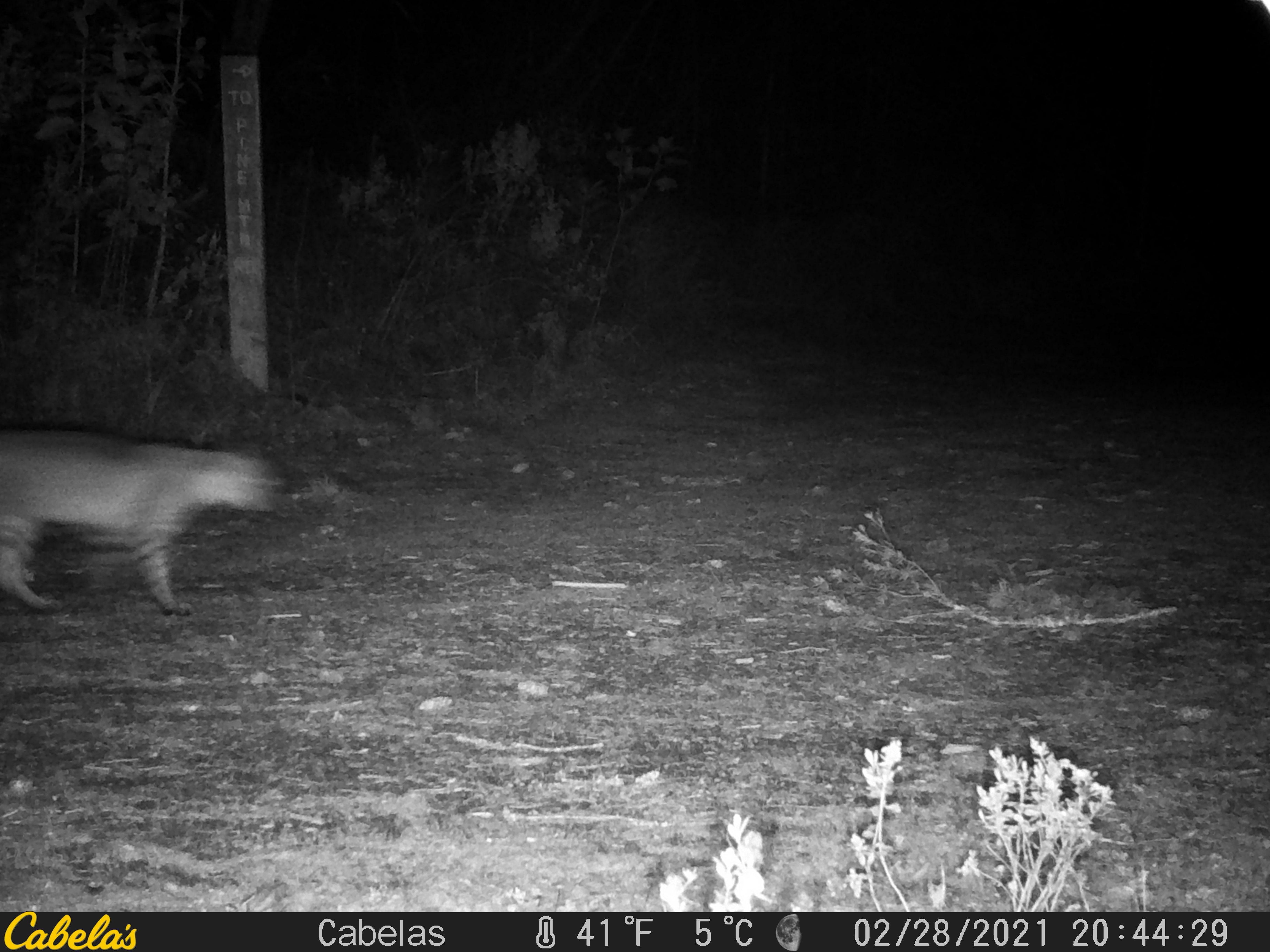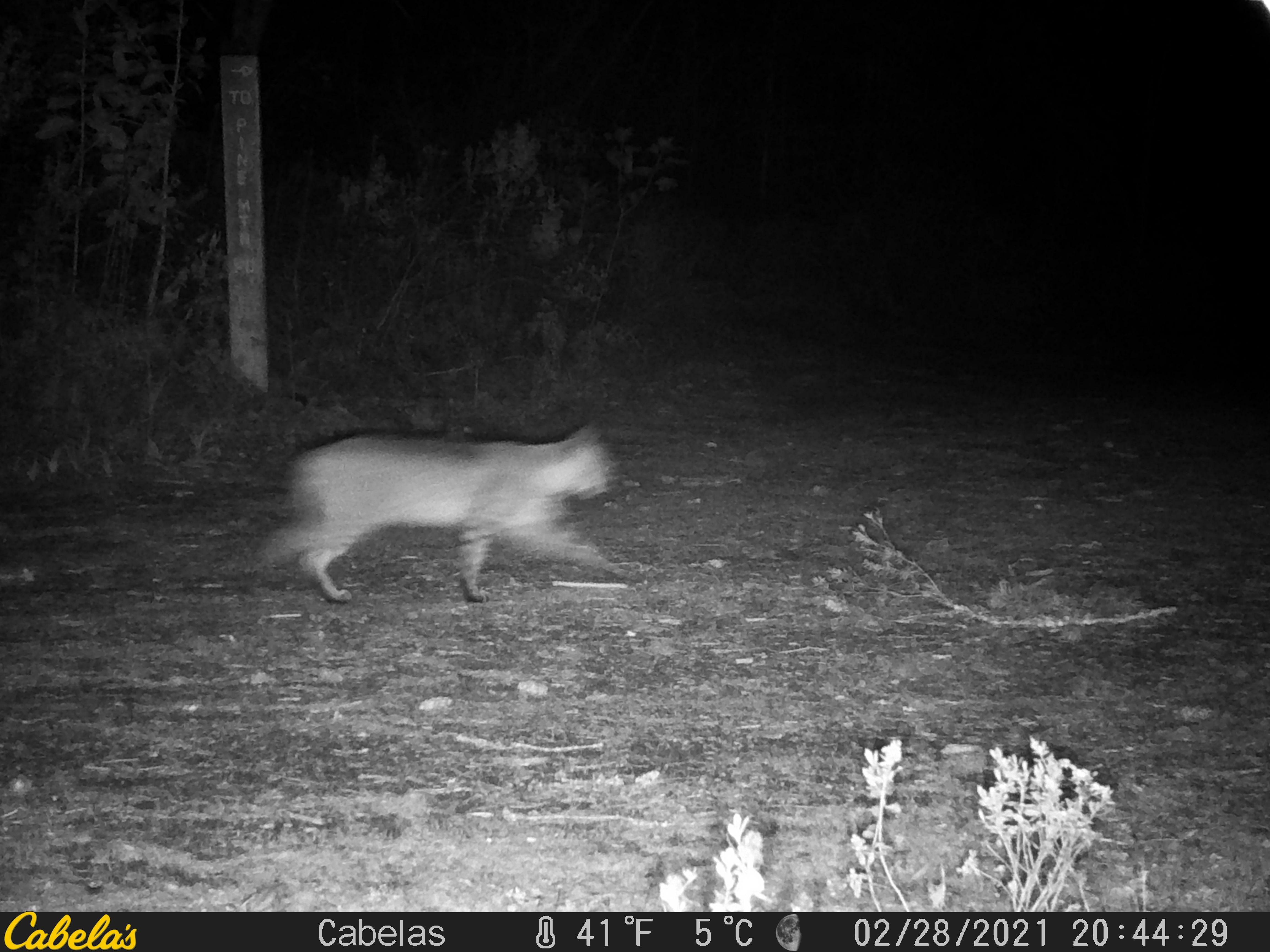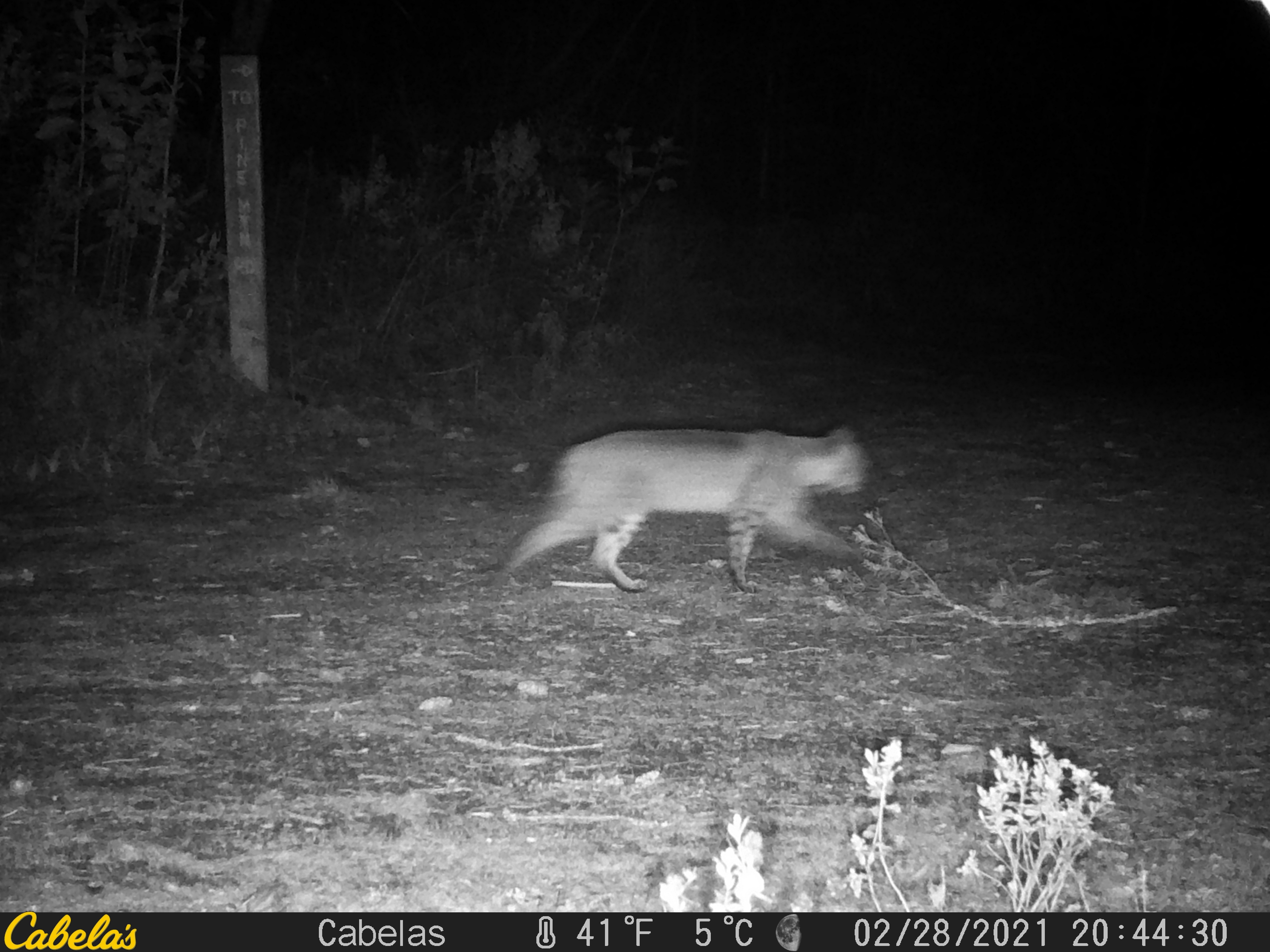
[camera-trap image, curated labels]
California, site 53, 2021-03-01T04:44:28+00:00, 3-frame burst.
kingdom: Animalia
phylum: Chordata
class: Mammalia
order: Carnivora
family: Felidae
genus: Lynx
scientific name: Lynx rufus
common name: bobcat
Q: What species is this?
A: Bobcat (Lynx rufus).